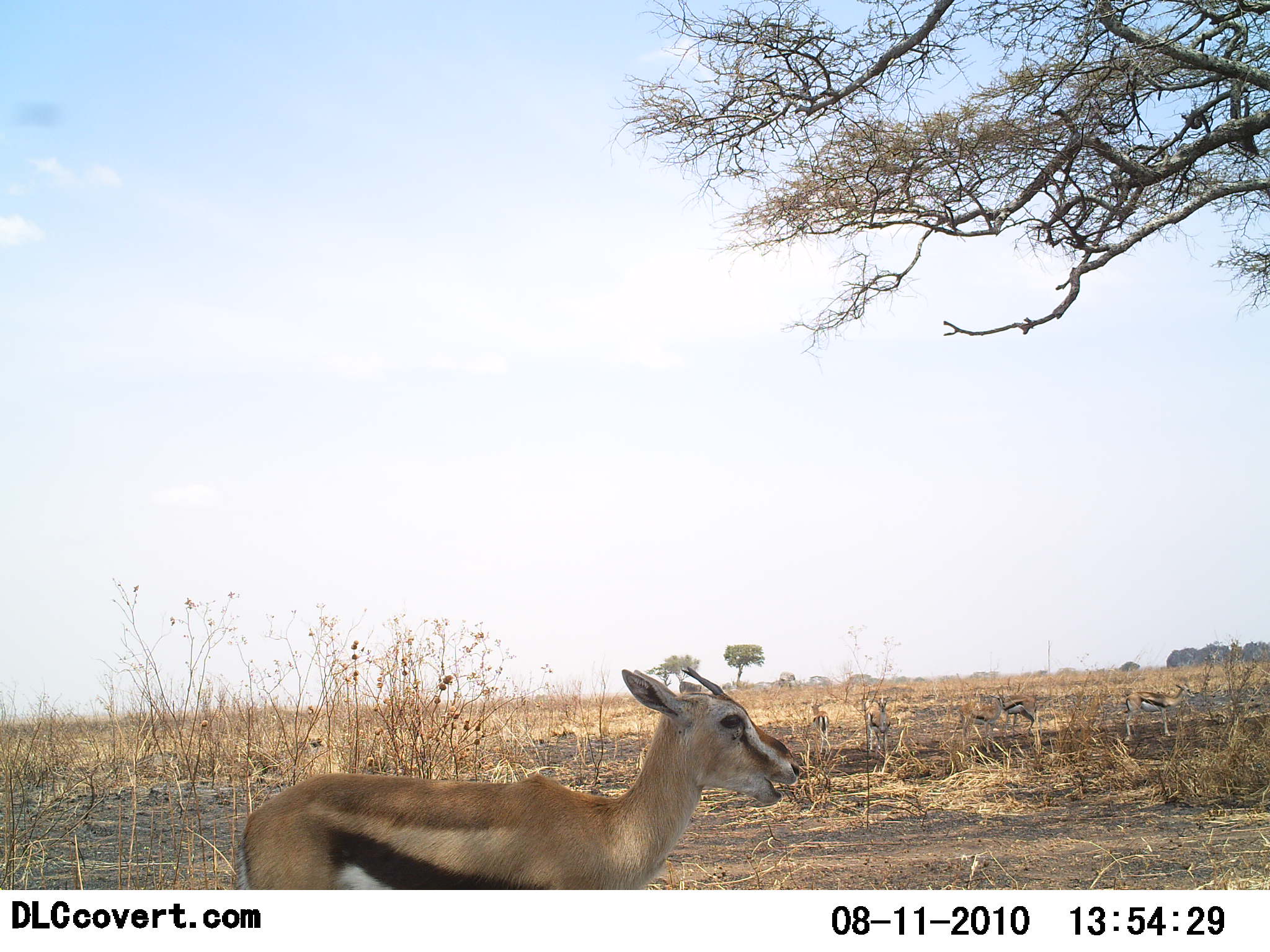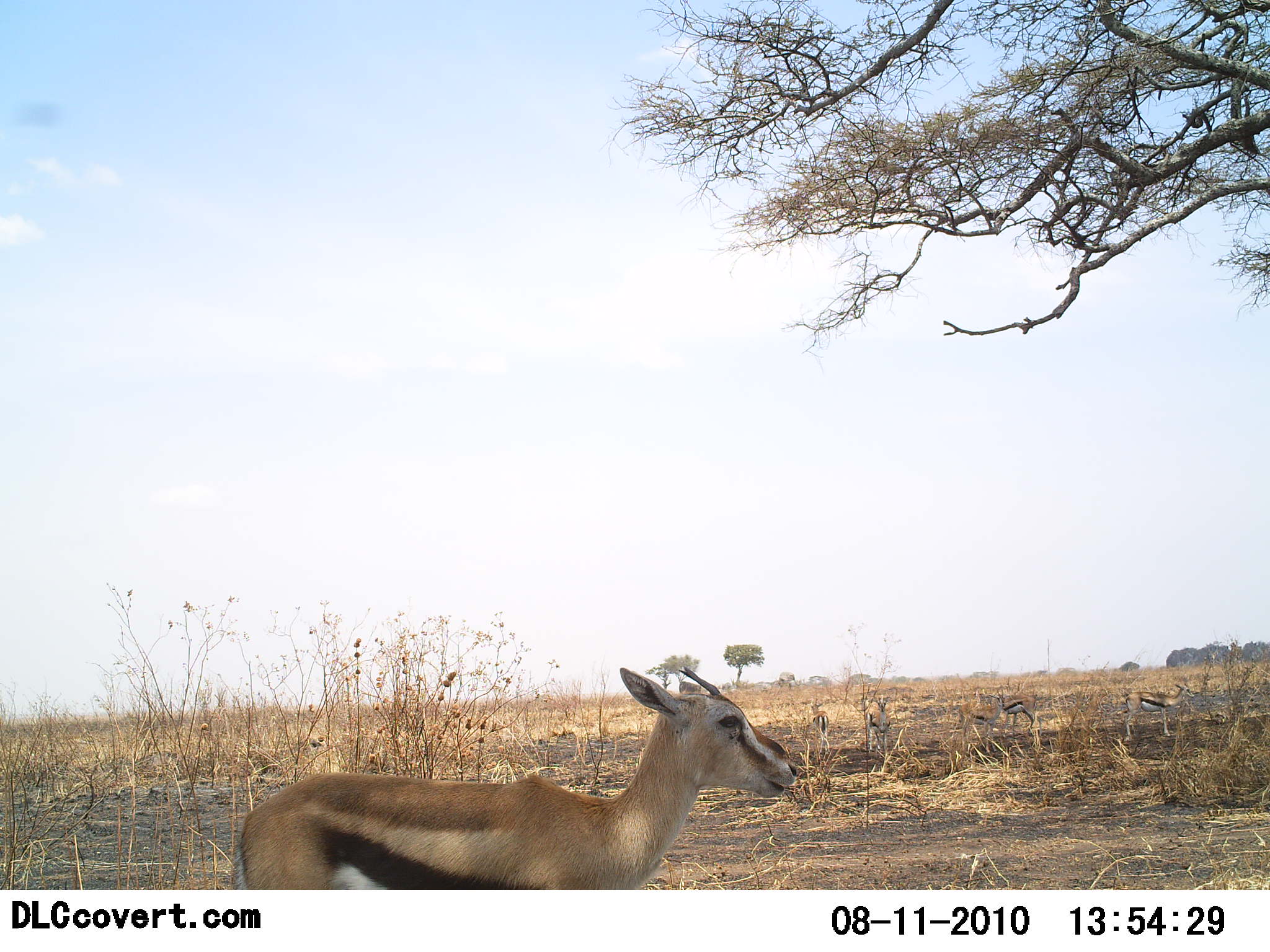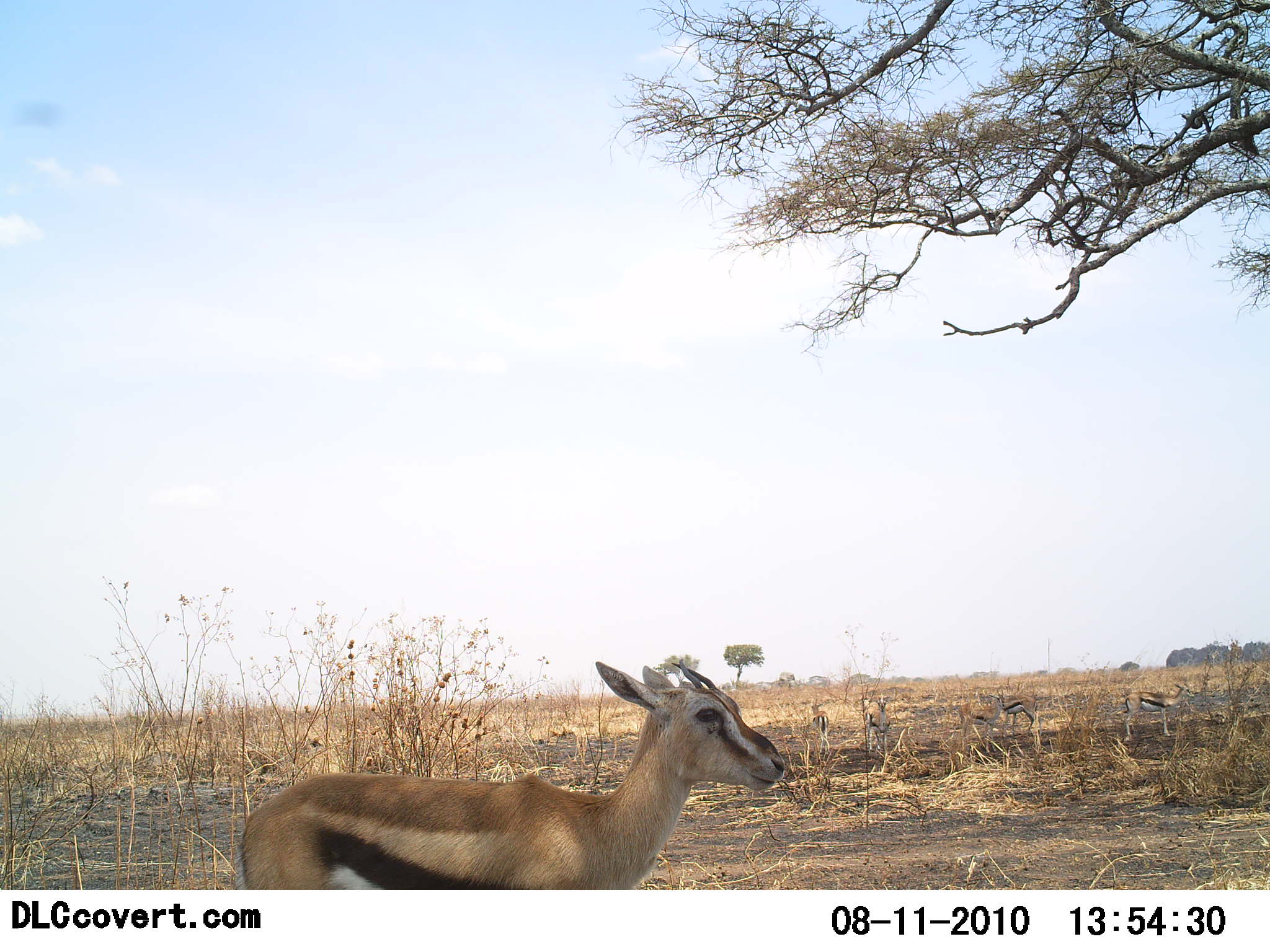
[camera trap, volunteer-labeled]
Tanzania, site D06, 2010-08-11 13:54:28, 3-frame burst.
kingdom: Animalia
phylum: Chordata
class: Mammalia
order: Artiodactyla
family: Bovidae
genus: Eudorcas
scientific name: Eudorcas thomsonii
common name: thomson's gazelle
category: gazellethomsons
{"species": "gazellethomsons (thomson's gazelle) (Eudorcas thomsonii)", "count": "1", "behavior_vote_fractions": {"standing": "85%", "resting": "0%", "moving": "8%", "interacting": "0%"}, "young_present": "8%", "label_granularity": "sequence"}